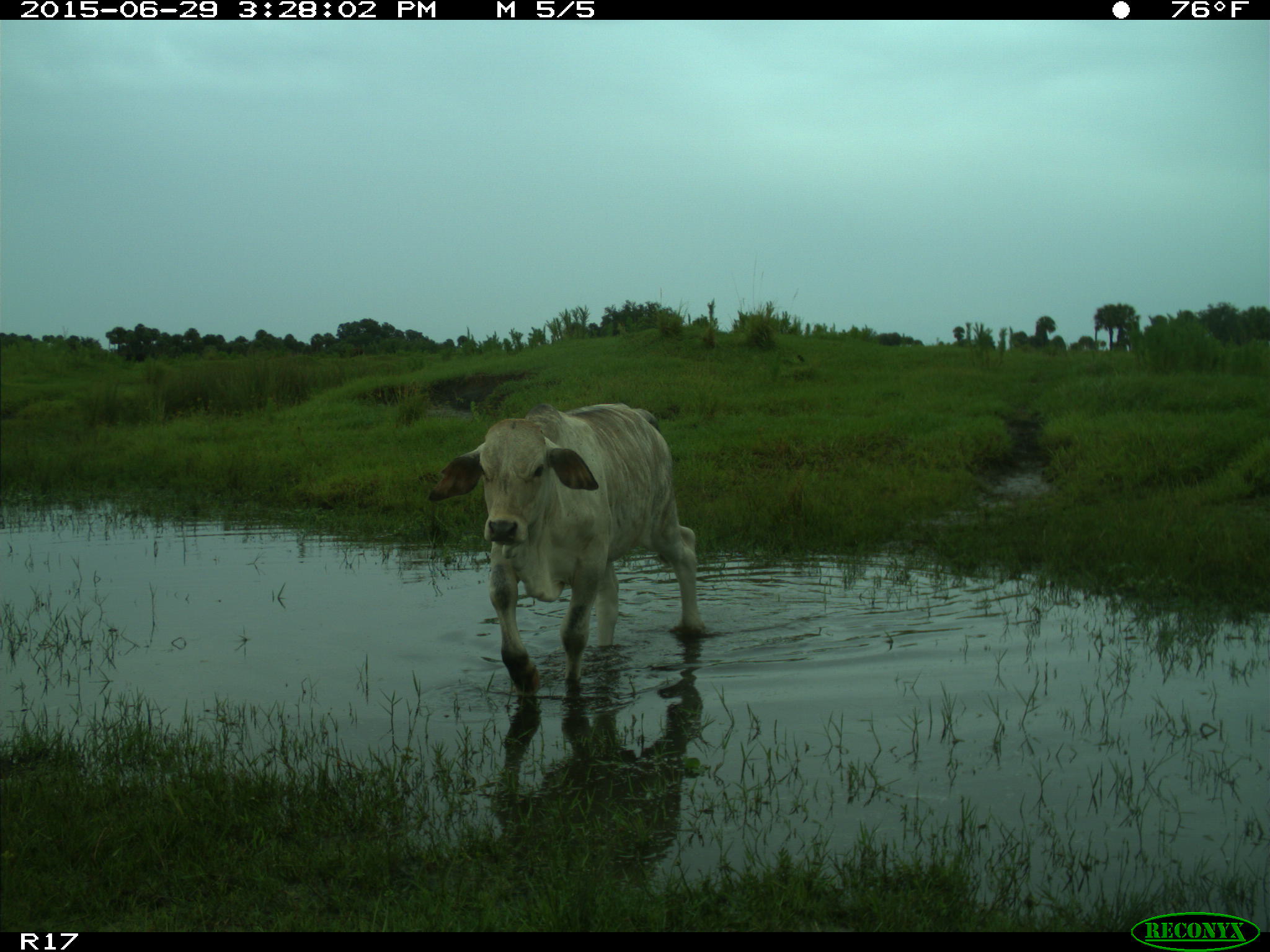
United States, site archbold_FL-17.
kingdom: Animalia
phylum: Chordata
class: Mammalia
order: Artiodactyla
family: Bovidae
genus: Bos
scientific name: Bos taurus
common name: domestic cow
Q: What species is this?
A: Bos taurus (domestic cow).